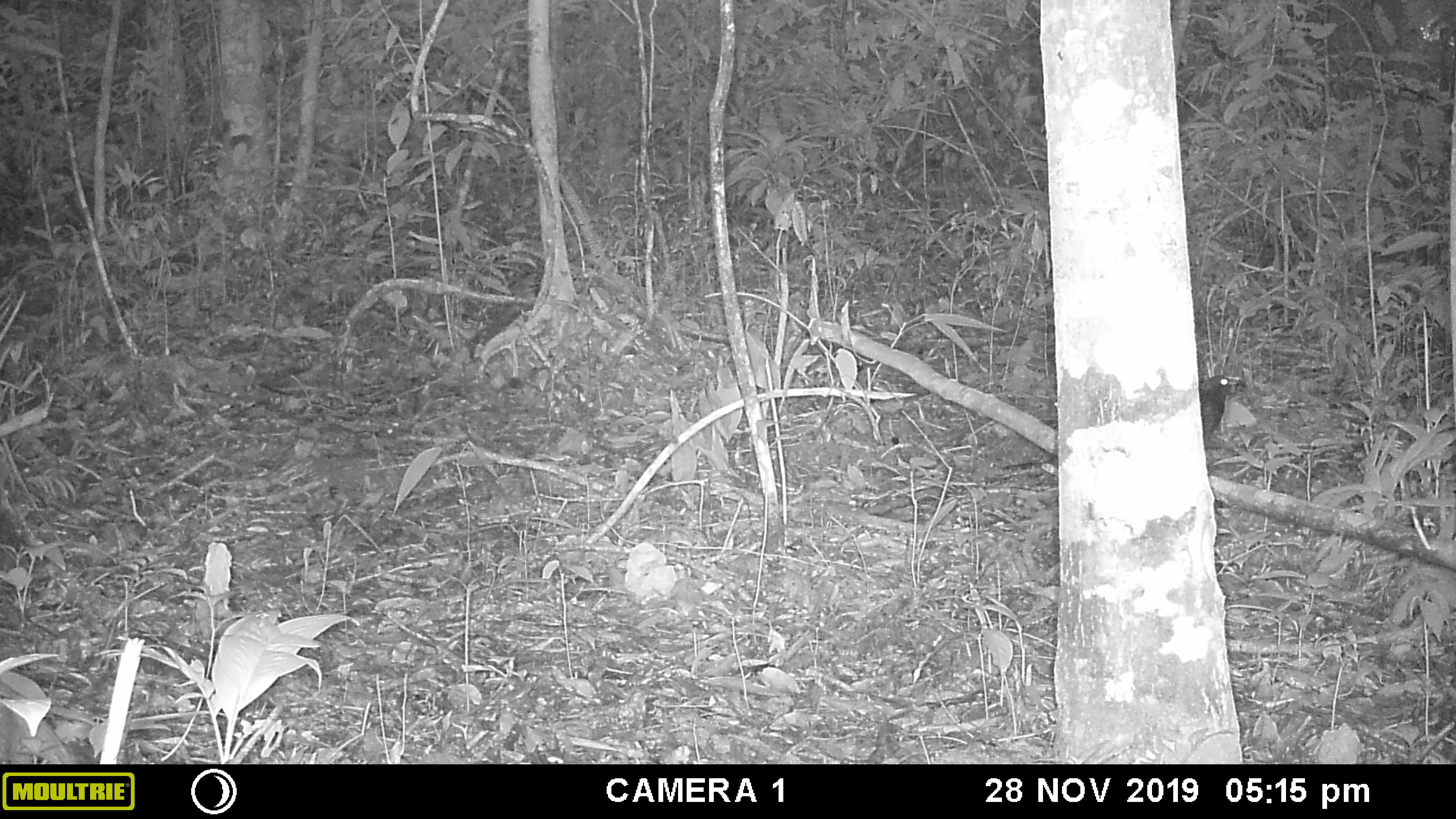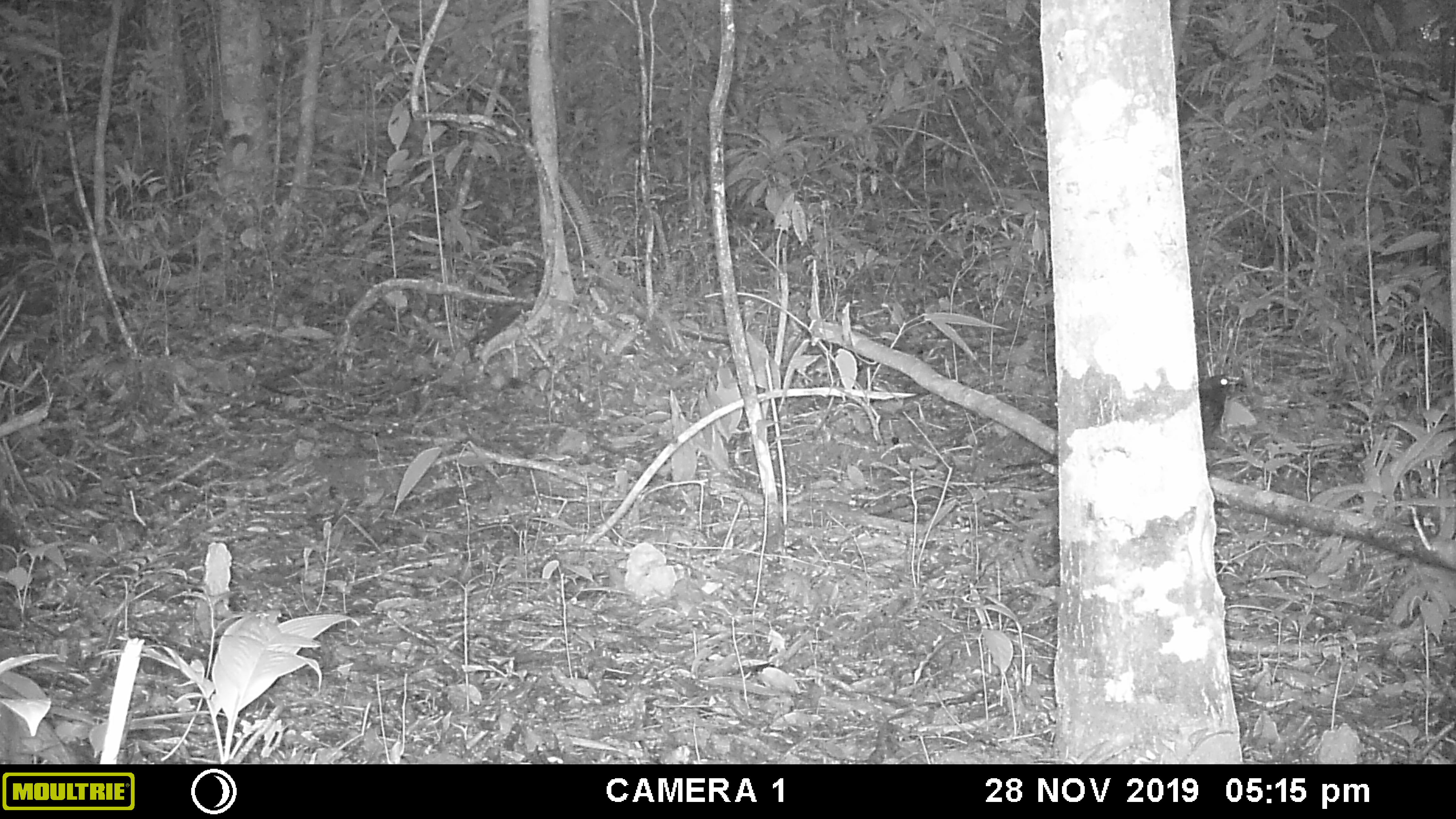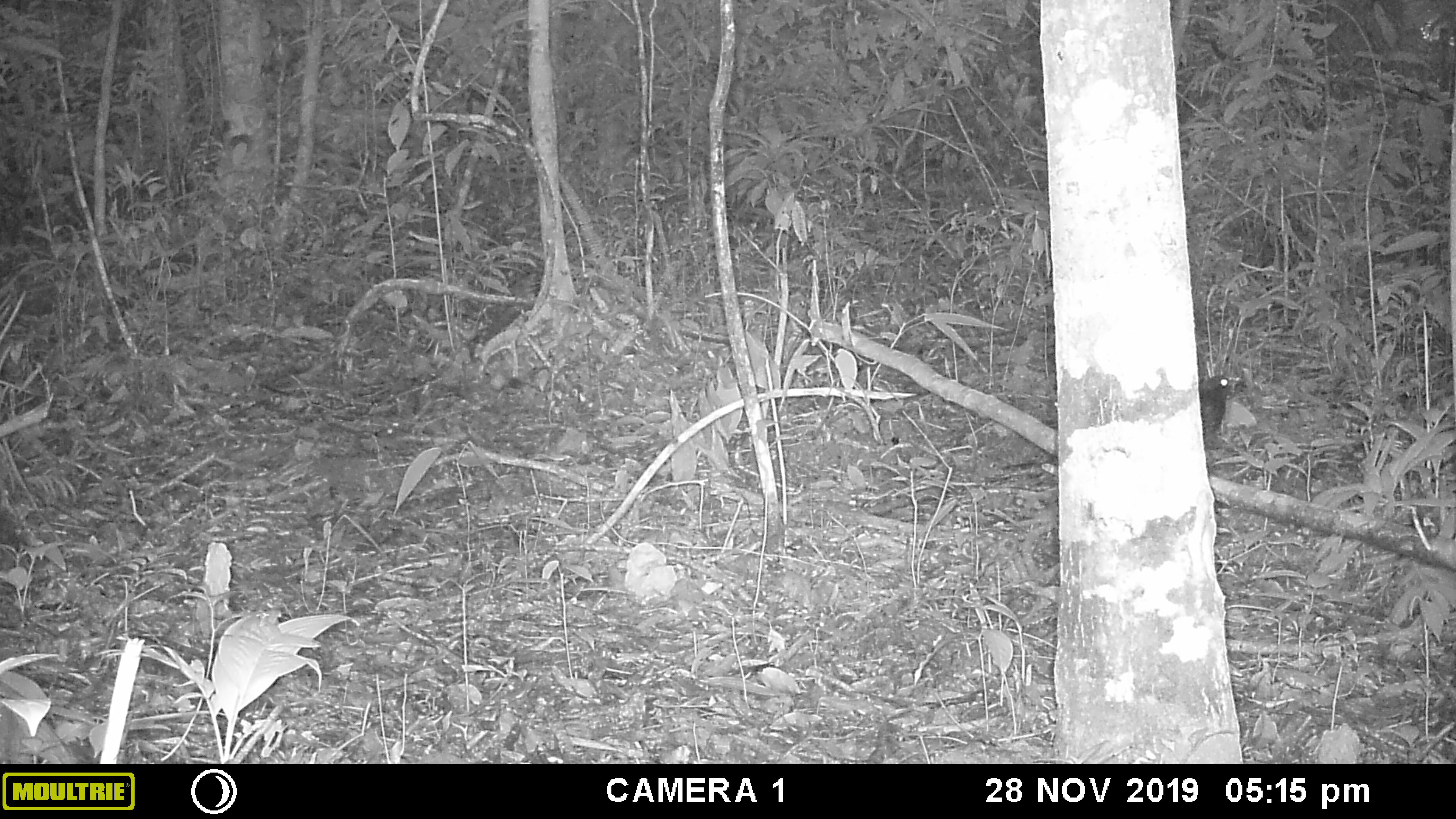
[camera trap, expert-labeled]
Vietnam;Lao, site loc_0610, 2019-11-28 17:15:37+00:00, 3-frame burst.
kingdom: Animalia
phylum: Chordata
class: Aves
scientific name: Aves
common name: bird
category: unidentified bird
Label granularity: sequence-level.